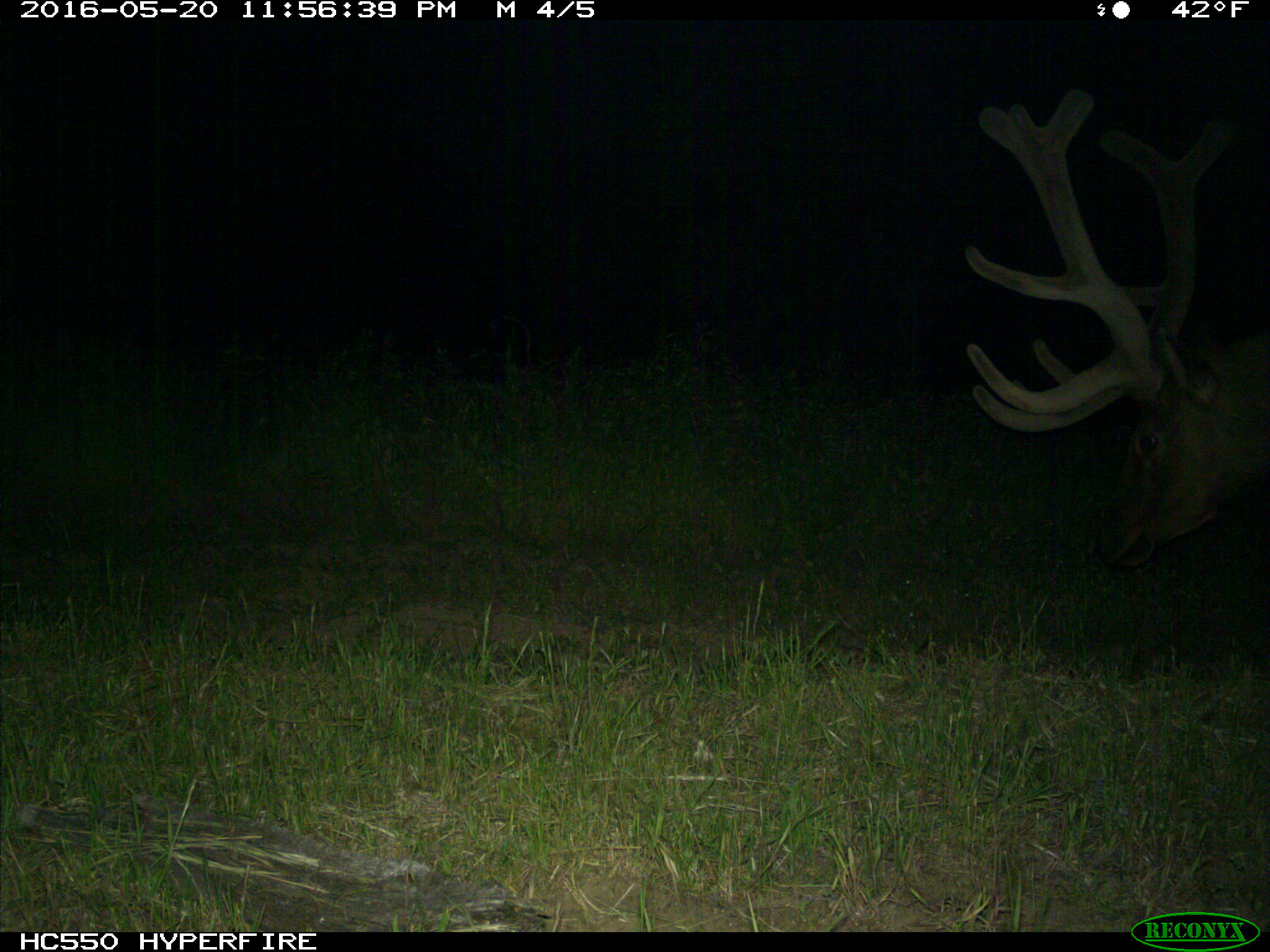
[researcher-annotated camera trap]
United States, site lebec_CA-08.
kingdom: Animalia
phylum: Chordata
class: Mammalia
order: Artiodactyla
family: Cervidae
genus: Cervus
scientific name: Cervus canadensis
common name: elk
Cervus canadensis (elk).